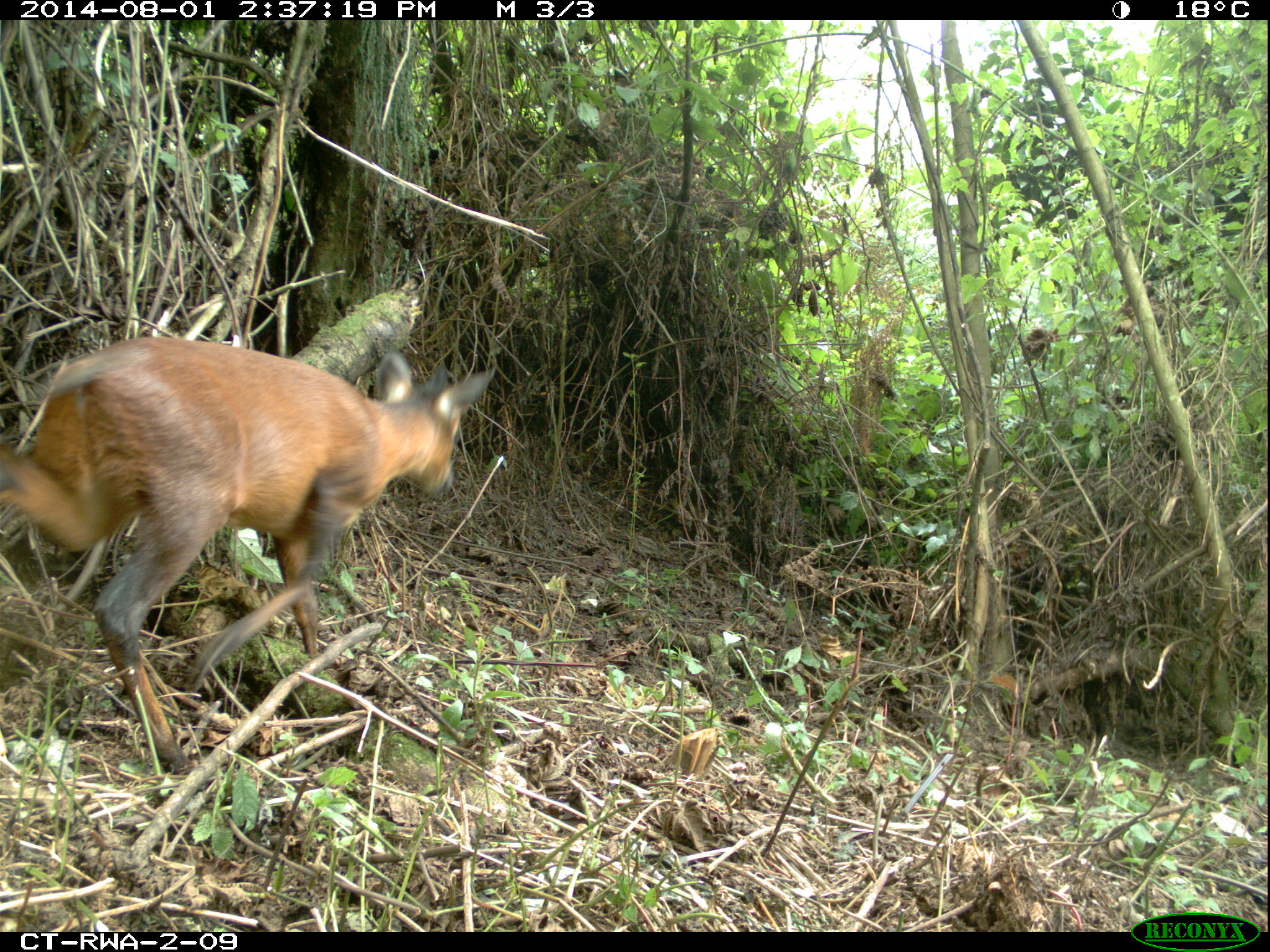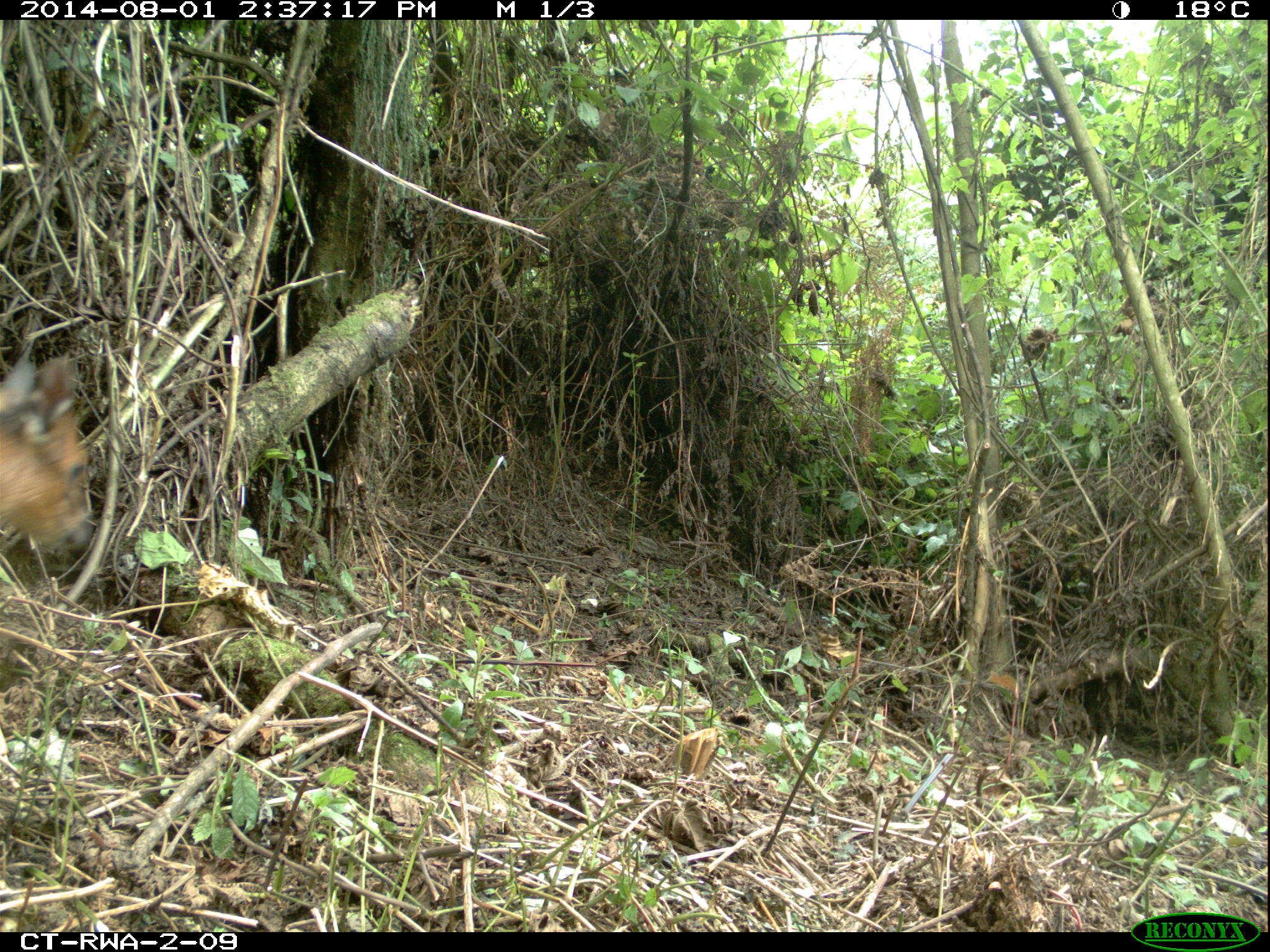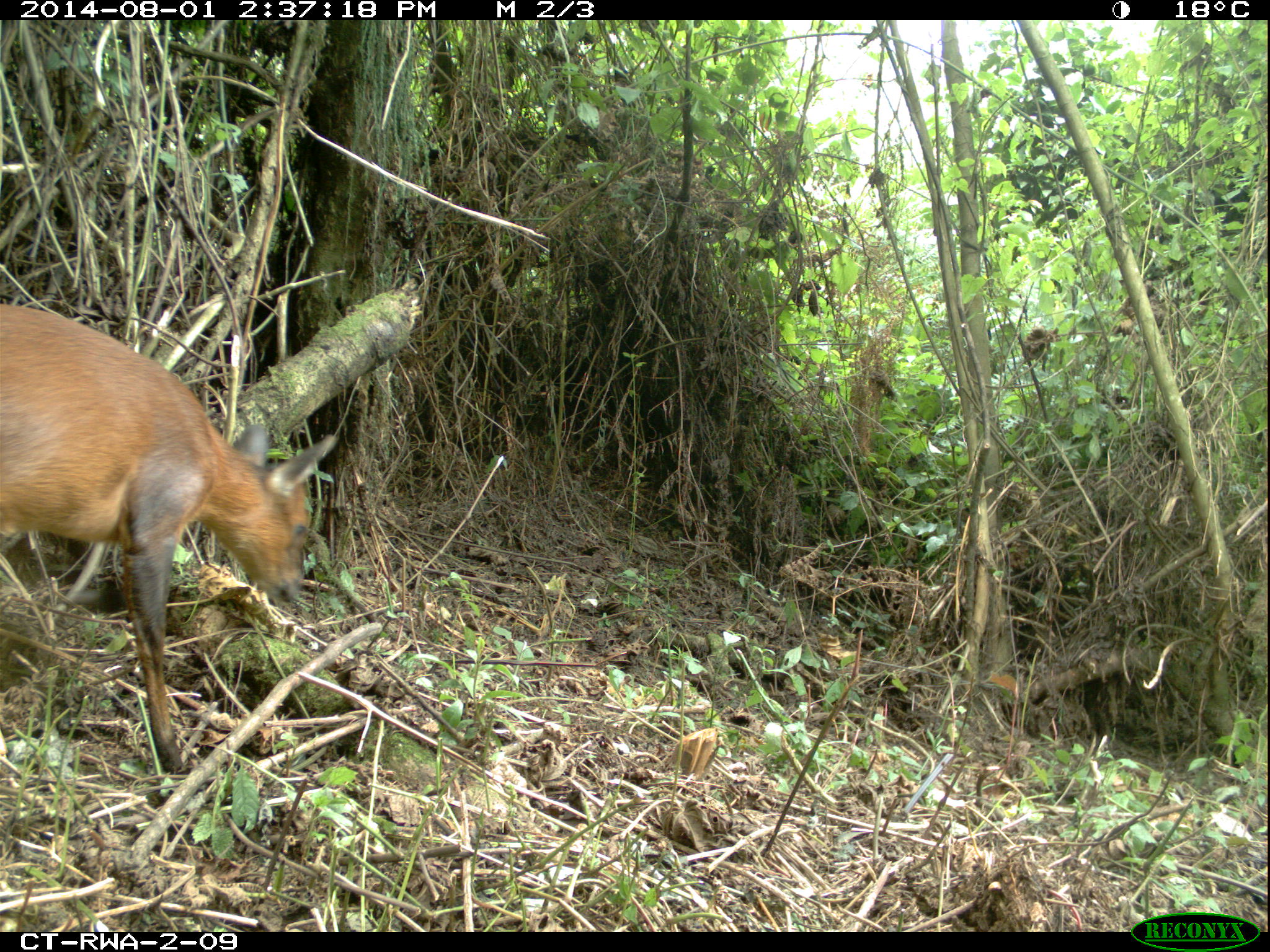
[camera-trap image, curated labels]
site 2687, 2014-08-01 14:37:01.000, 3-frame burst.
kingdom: Animalia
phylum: Chordata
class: Mammalia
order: Artiodactyla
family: Bovidae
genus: Cephalophus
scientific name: Cephalophus nigrifrons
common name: black-fronted duiker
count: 1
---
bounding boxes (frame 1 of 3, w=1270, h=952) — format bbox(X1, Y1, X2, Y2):
cephalophus nigrifrons: bbox(3, 335, 499, 773)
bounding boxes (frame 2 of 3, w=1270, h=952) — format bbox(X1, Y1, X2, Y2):
cephalophus nigrifrons: bbox(0, 353, 93, 551)